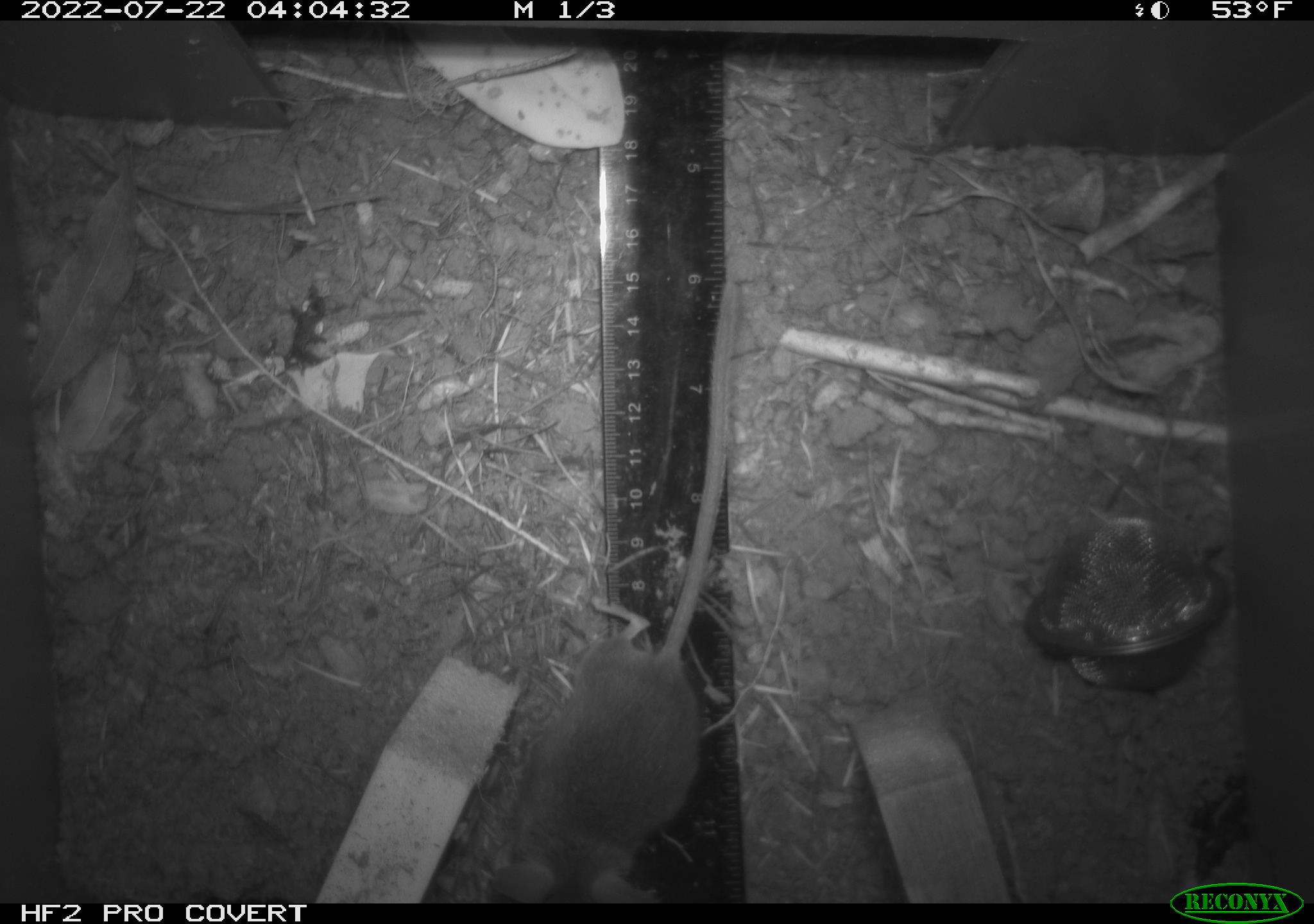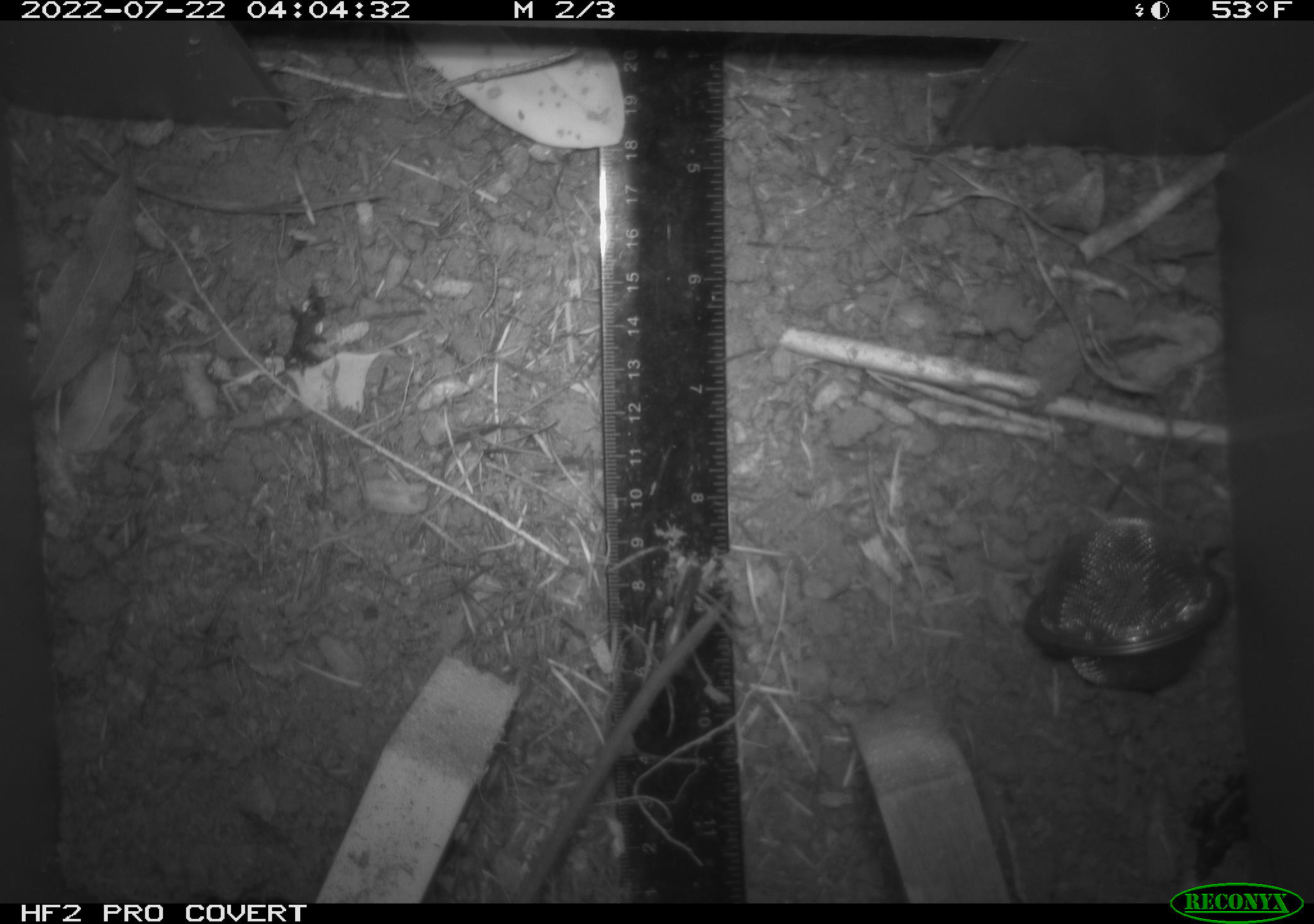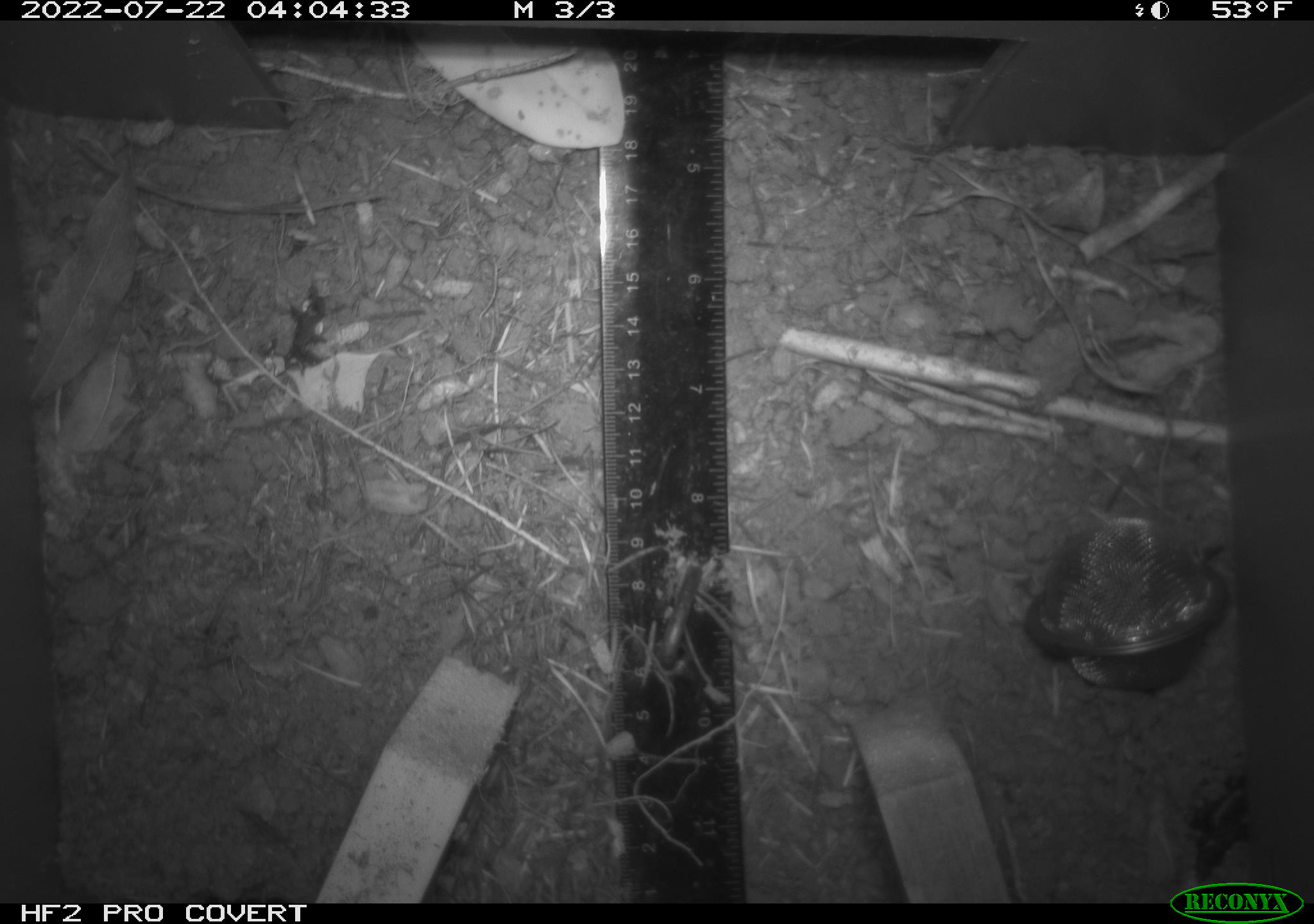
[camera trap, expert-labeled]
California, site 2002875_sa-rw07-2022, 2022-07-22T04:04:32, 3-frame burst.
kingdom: Animalia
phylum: Chordata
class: Mammalia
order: Rodentia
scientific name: Rodentia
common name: mouse species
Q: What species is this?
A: Mouse species (Rodentia).